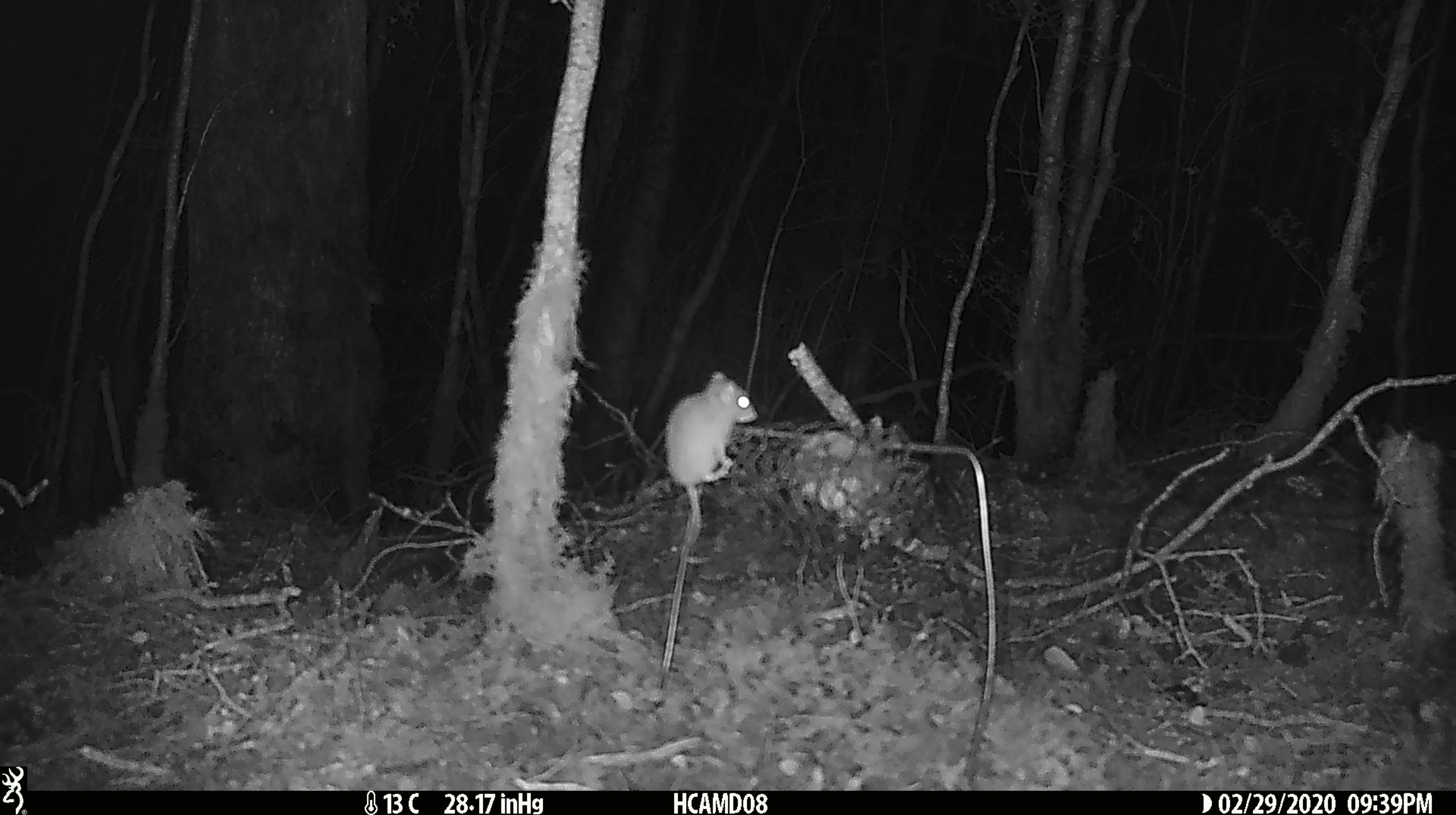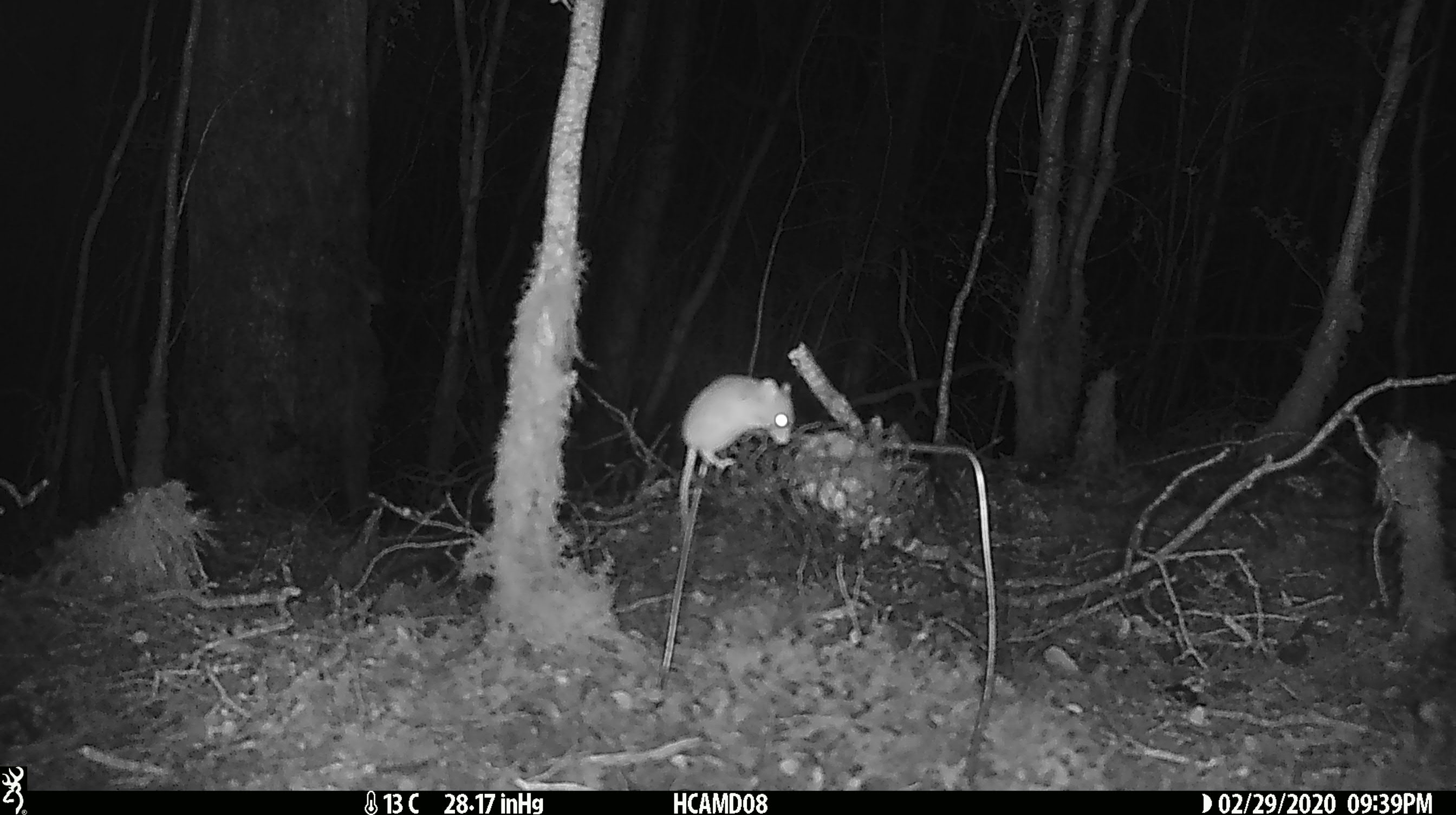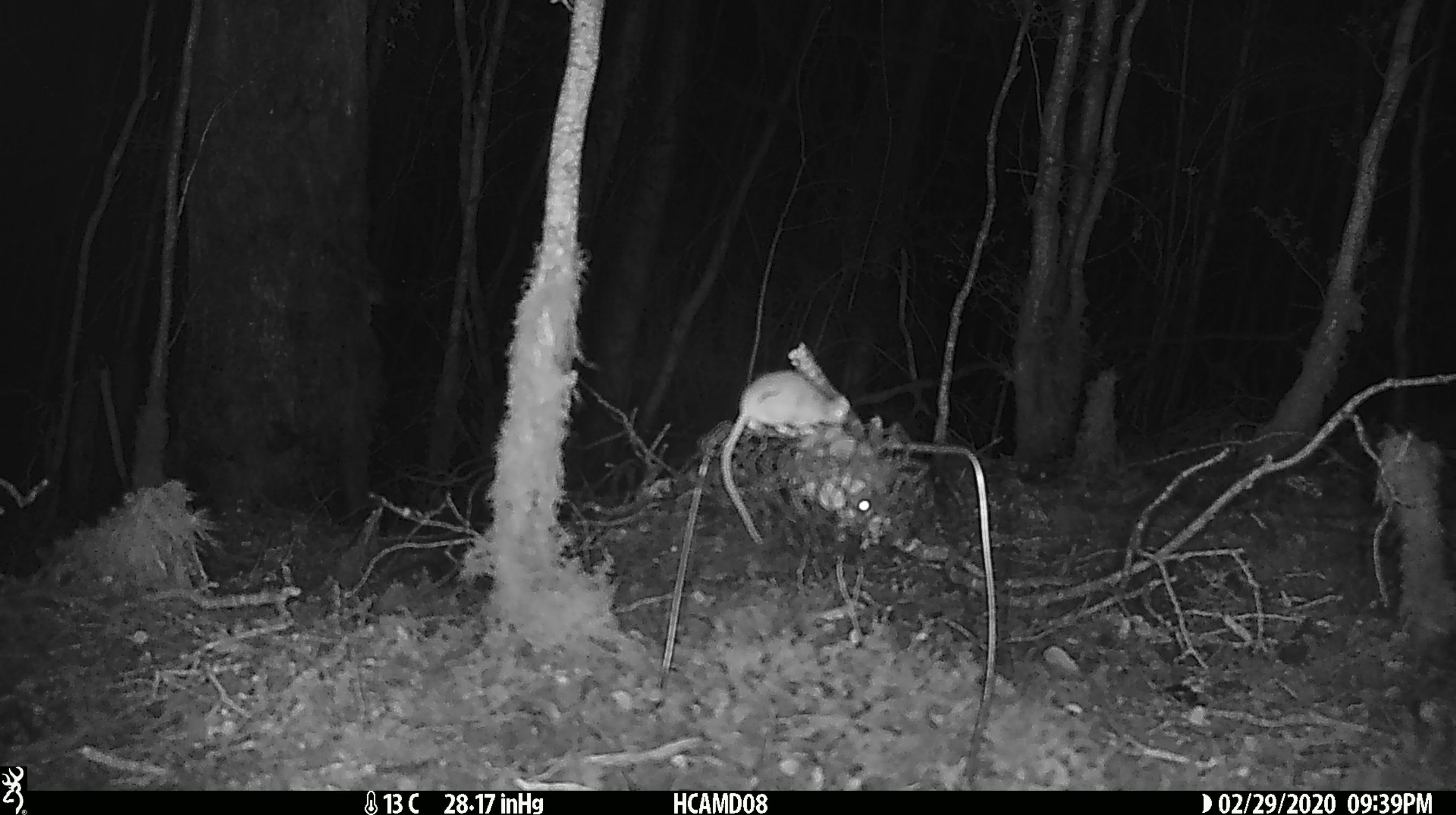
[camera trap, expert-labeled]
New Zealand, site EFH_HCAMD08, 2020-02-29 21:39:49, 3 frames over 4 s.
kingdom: Animalia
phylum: Chordata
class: Mammalia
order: Rodentia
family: Muridae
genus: Mus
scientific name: Mus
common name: mouse